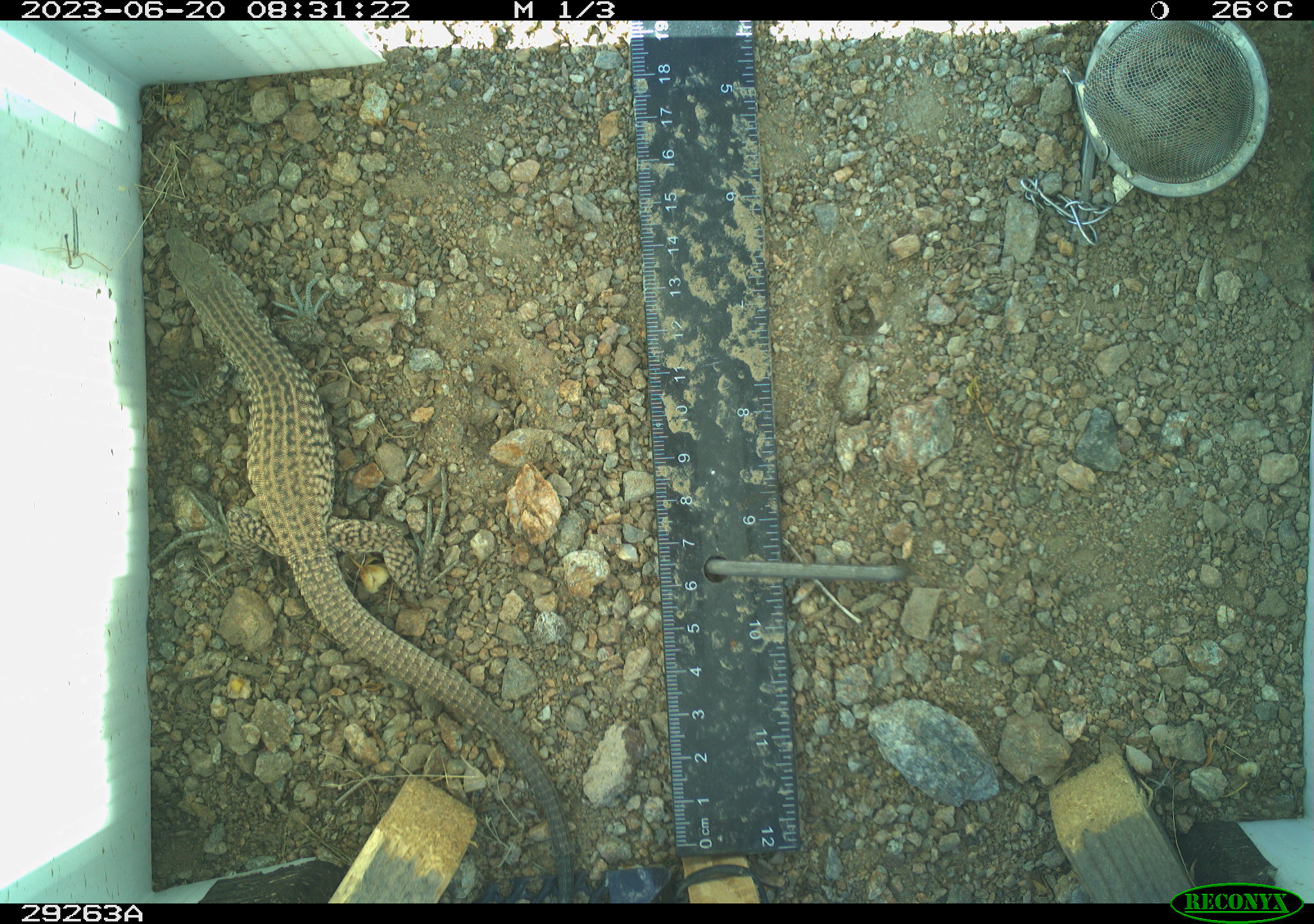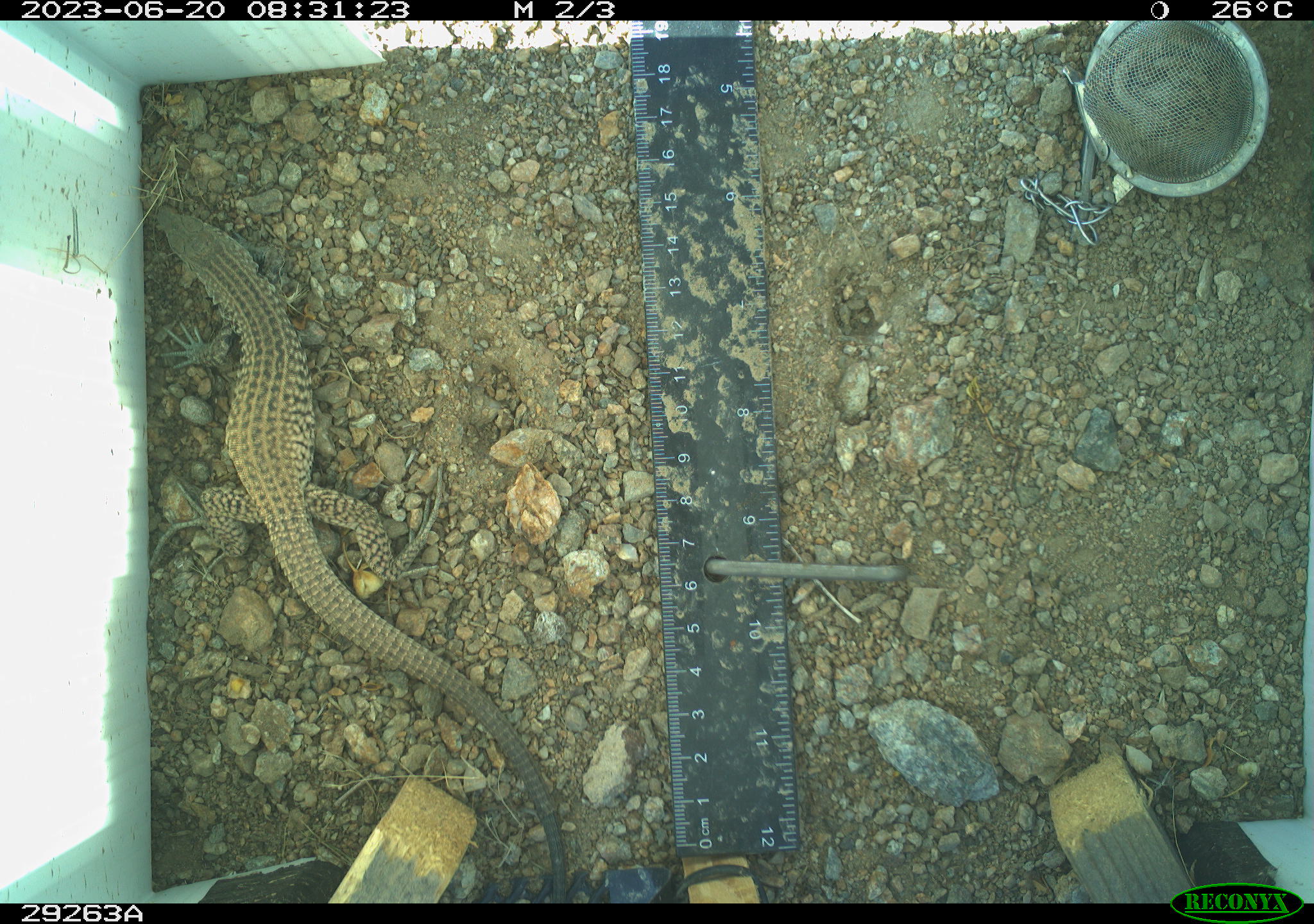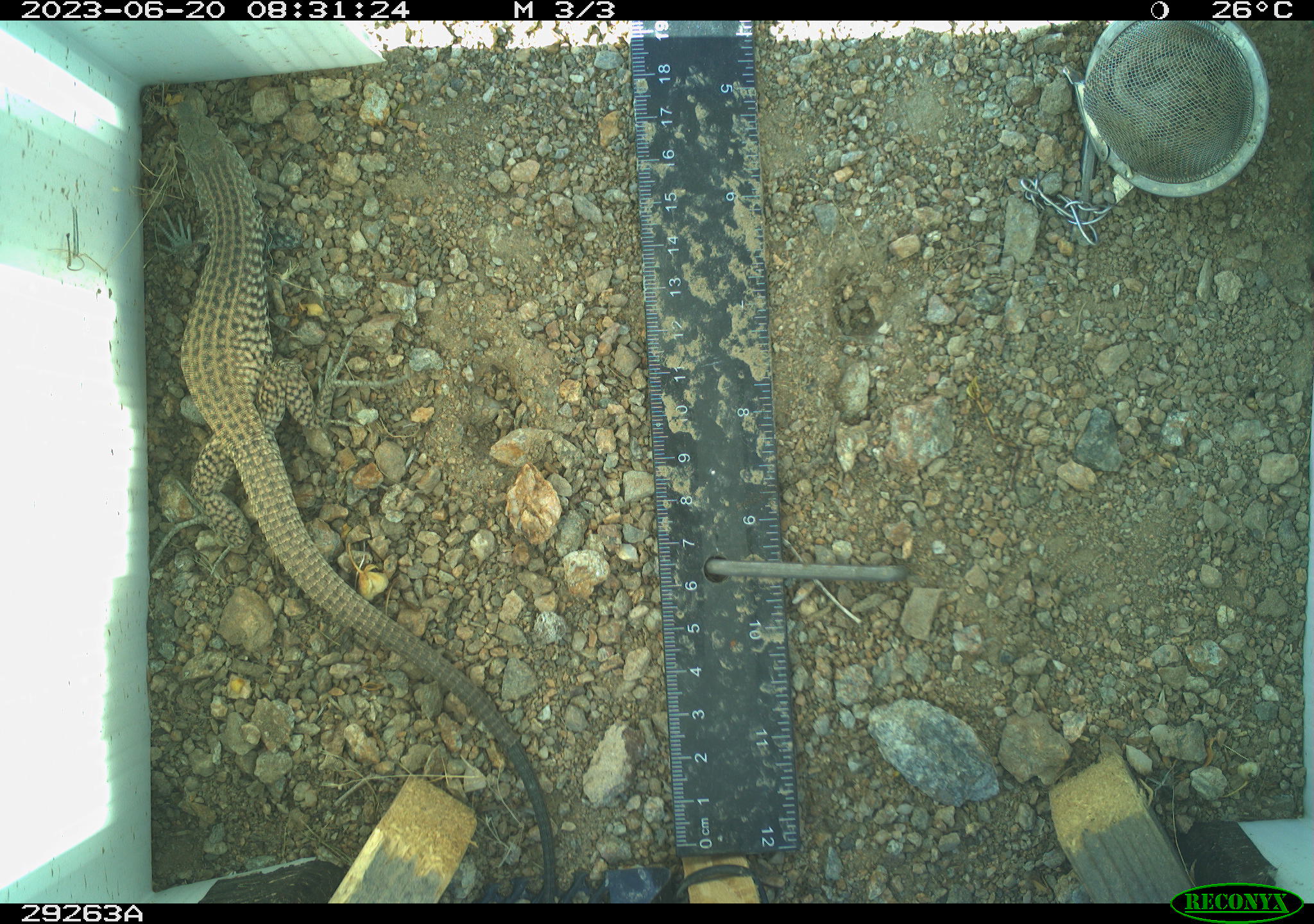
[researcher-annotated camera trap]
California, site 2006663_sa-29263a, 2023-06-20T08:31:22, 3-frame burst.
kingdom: Animalia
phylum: Chordata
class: Reptilia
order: Squamata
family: Teiidae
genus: Aspidoscelis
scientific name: Aspidoscelis tigris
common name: western whiptail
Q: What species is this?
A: Western whiptail (Aspidoscelis tigris).